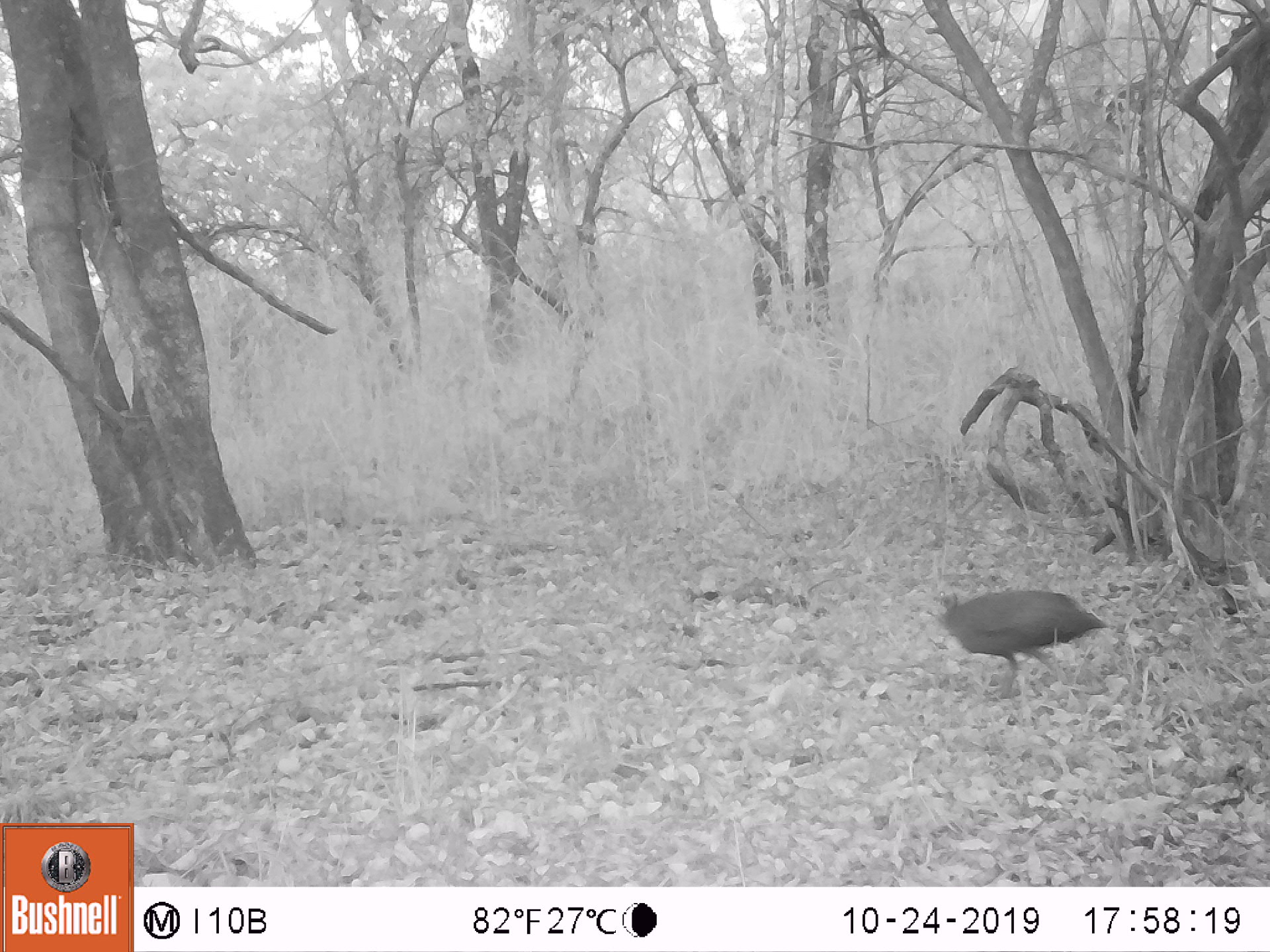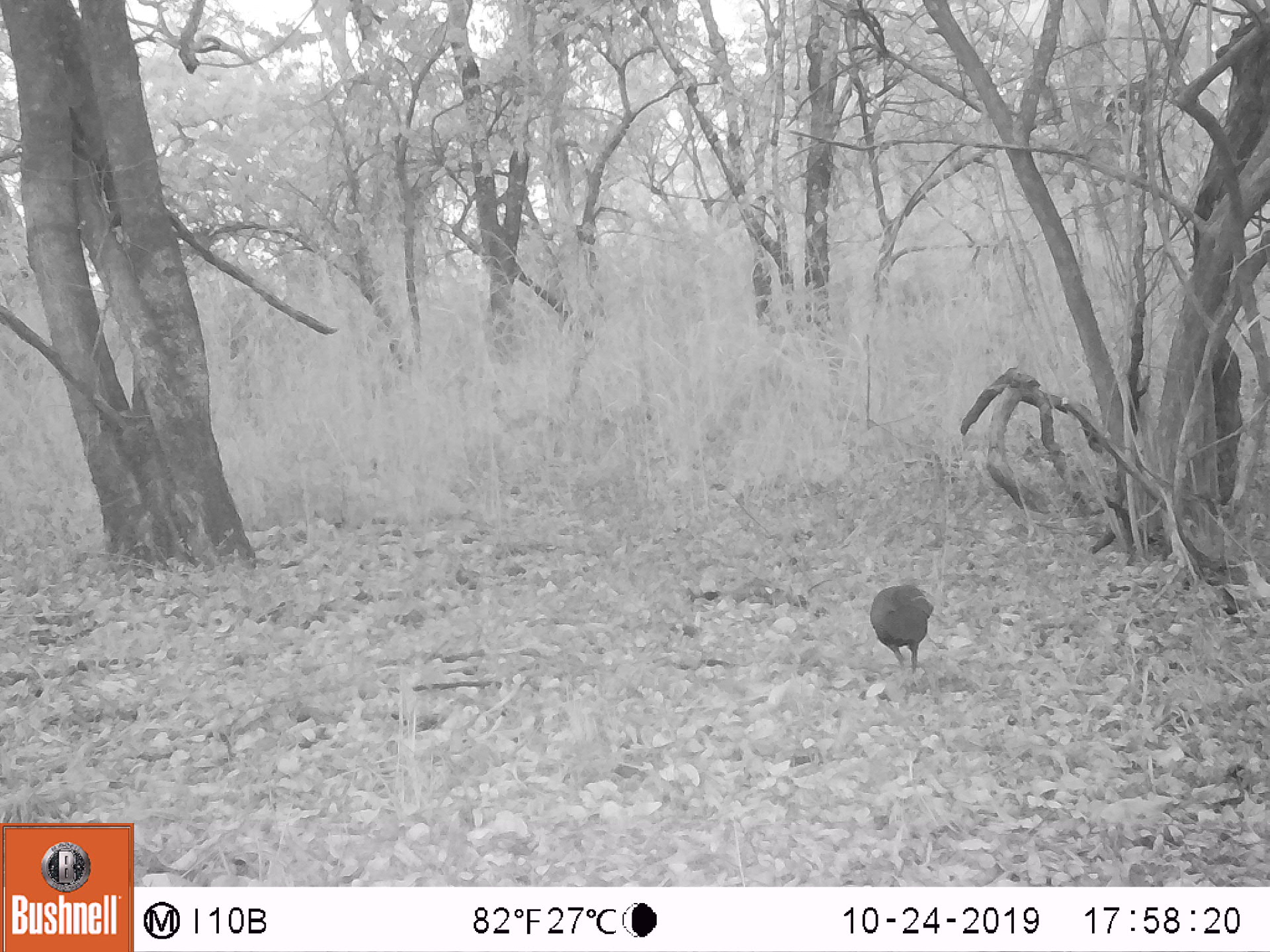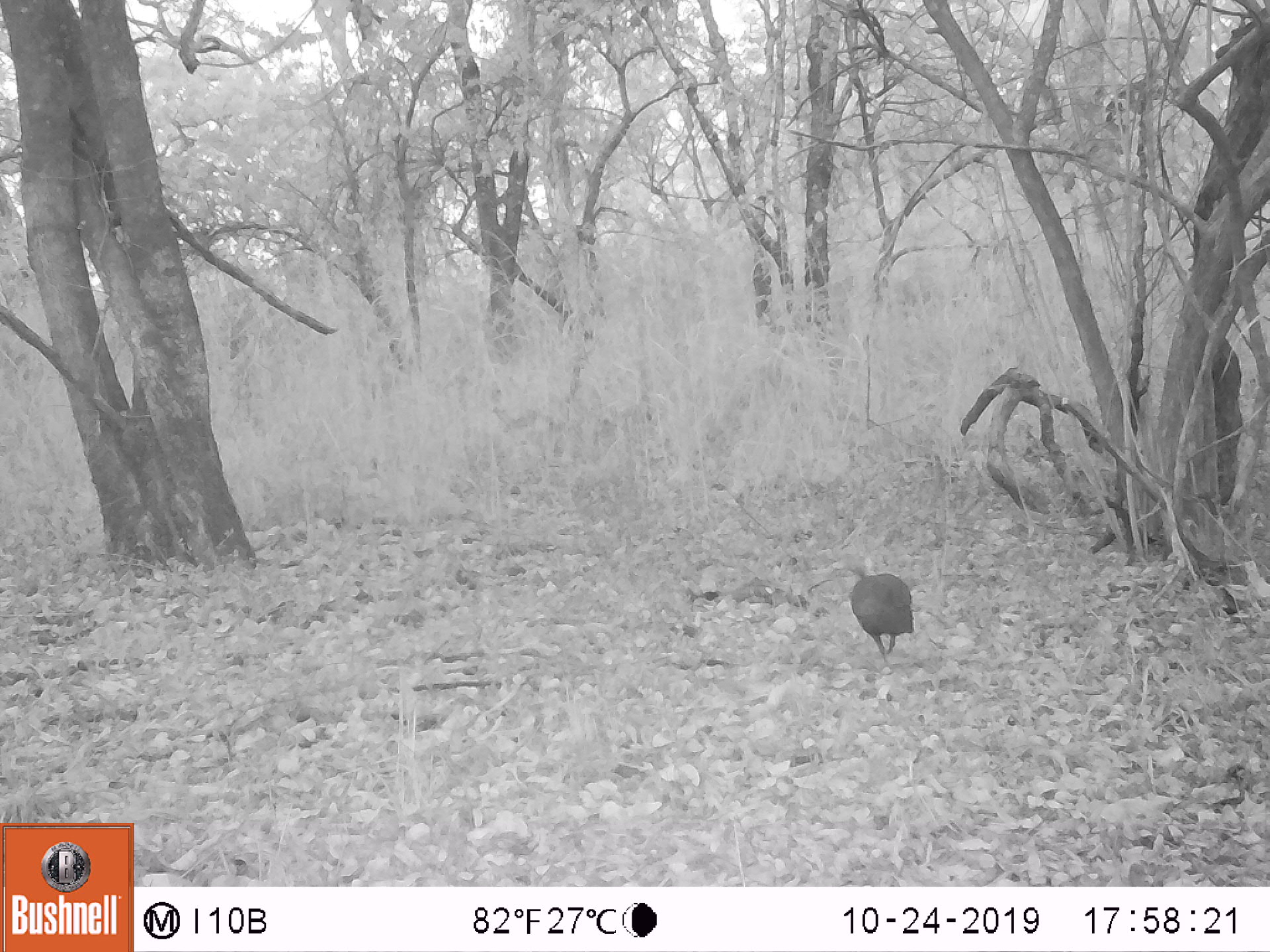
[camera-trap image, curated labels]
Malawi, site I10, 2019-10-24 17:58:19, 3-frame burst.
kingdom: Animalia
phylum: Chordata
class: Aves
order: Galliformes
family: Numididae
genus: Numida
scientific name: Numida meleagris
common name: helmeted guineafowl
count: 1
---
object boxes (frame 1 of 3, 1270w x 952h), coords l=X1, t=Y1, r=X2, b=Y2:
helmeted guineafowl: l=929, t=585, r=1110, b=696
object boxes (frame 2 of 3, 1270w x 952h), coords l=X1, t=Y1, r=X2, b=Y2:
helmeted guineafowl: l=867, t=581, r=935, b=675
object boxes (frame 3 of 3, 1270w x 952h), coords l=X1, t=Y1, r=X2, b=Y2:
helmeted guineafowl: l=847, t=571, r=916, b=663